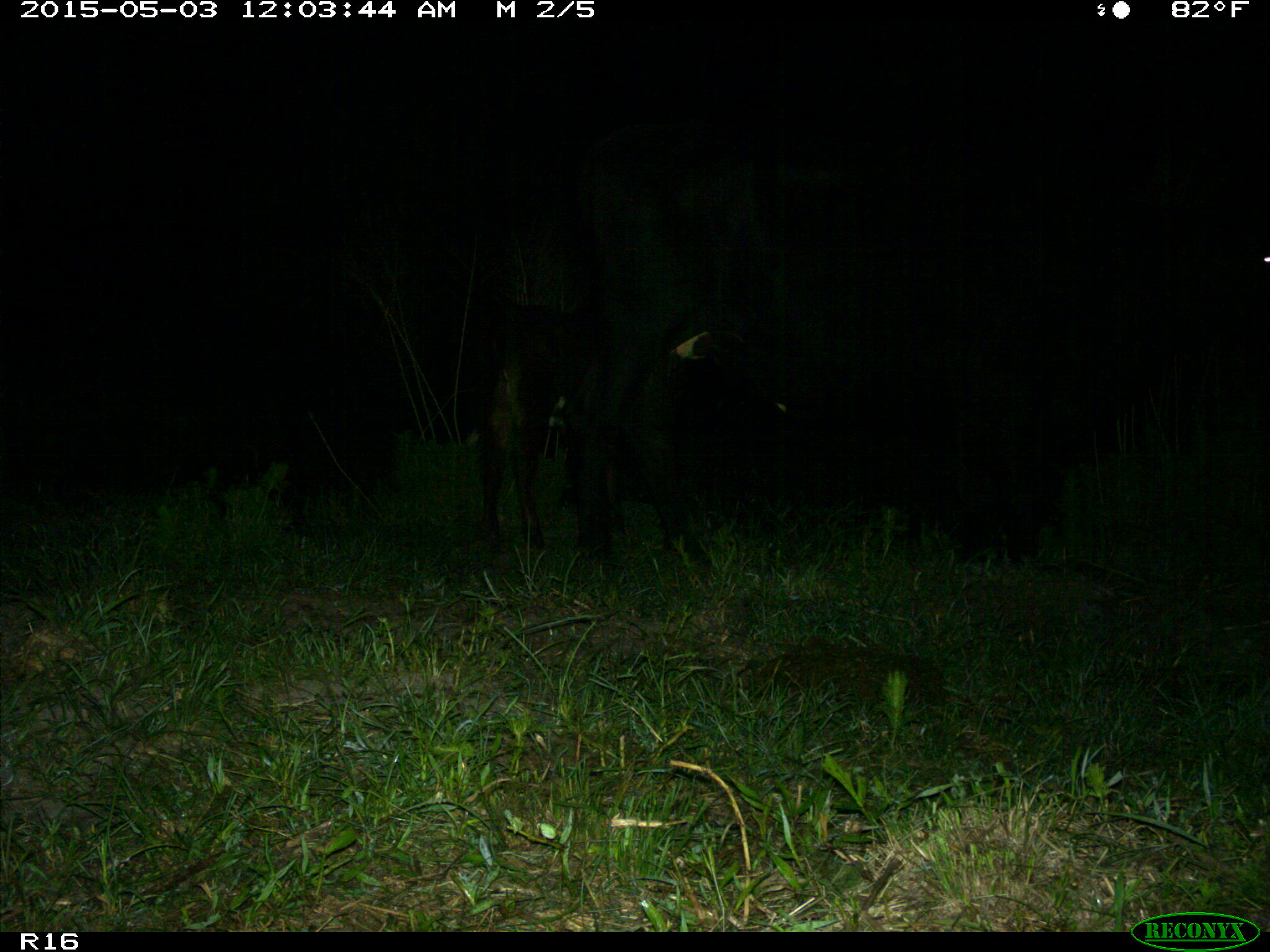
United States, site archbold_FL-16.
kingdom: Animalia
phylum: Chordata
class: Mammalia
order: Artiodactyla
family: Bovidae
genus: Bos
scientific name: Bos taurus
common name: domestic cow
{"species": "Bos taurus (domestic cow)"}